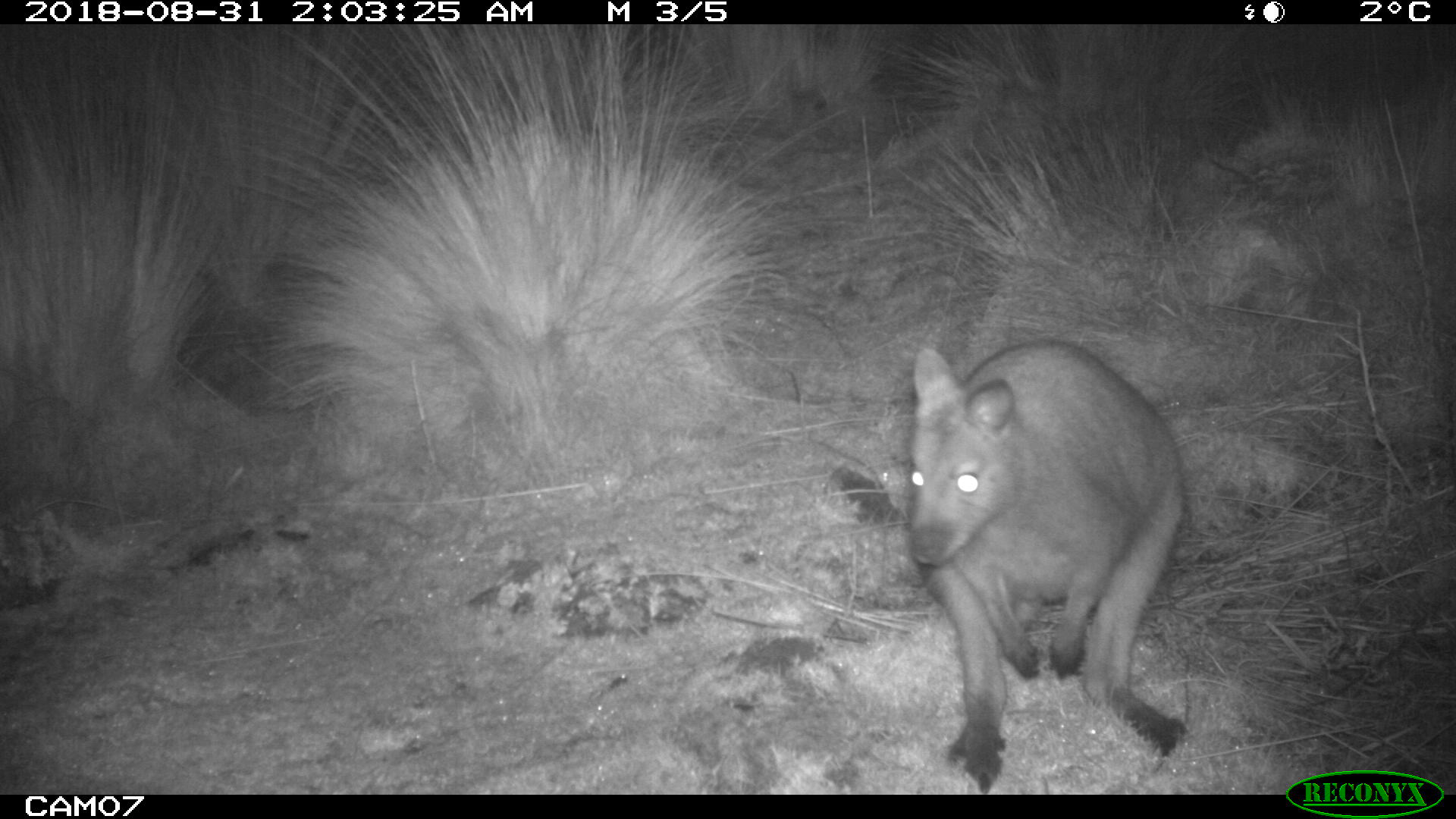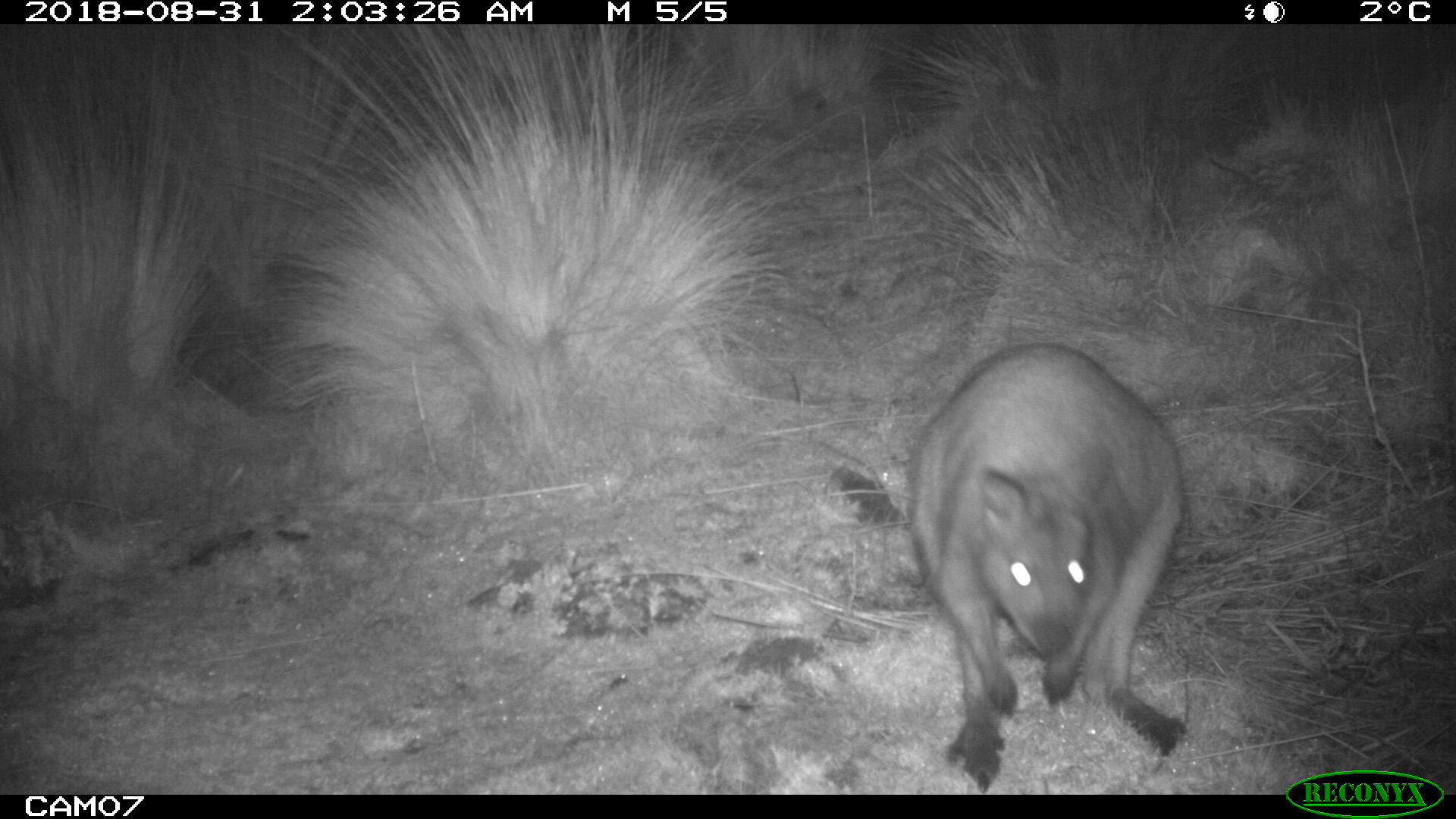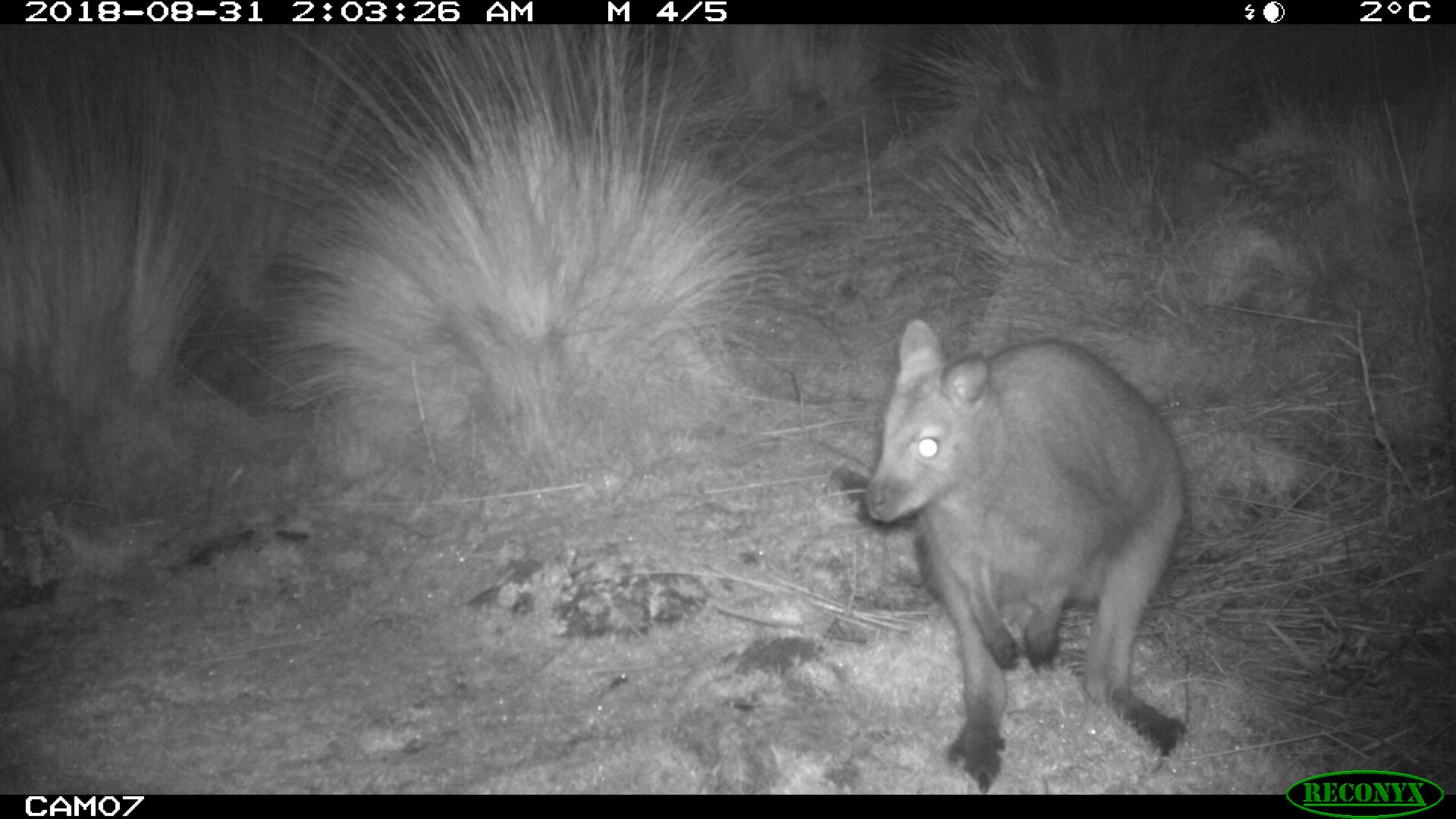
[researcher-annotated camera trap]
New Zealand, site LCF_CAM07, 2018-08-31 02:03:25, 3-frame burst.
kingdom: Animalia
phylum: Chordata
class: Mammalia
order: Diprotodontia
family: Macropodidae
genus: Notamacropus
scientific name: Notamacropus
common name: wallaby